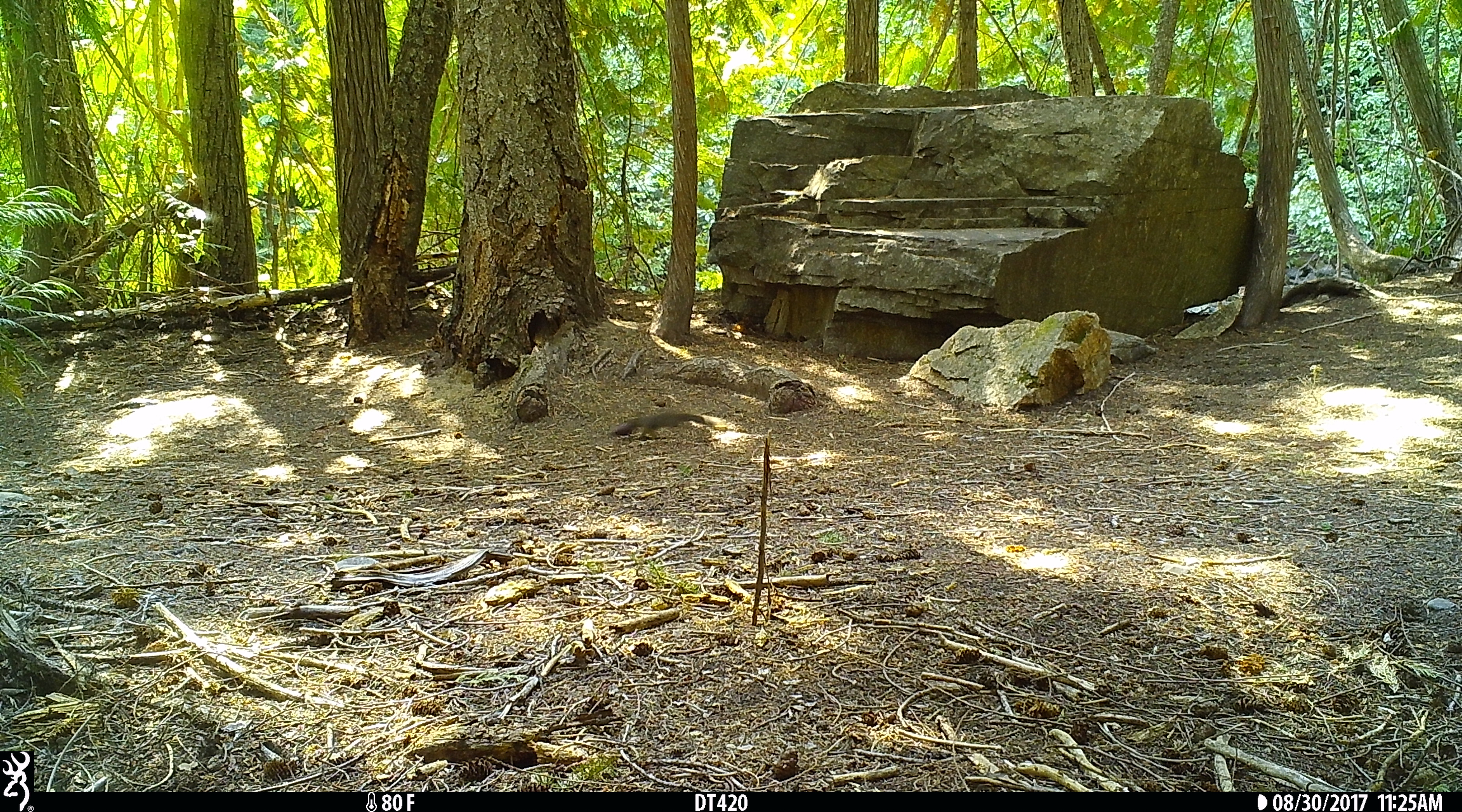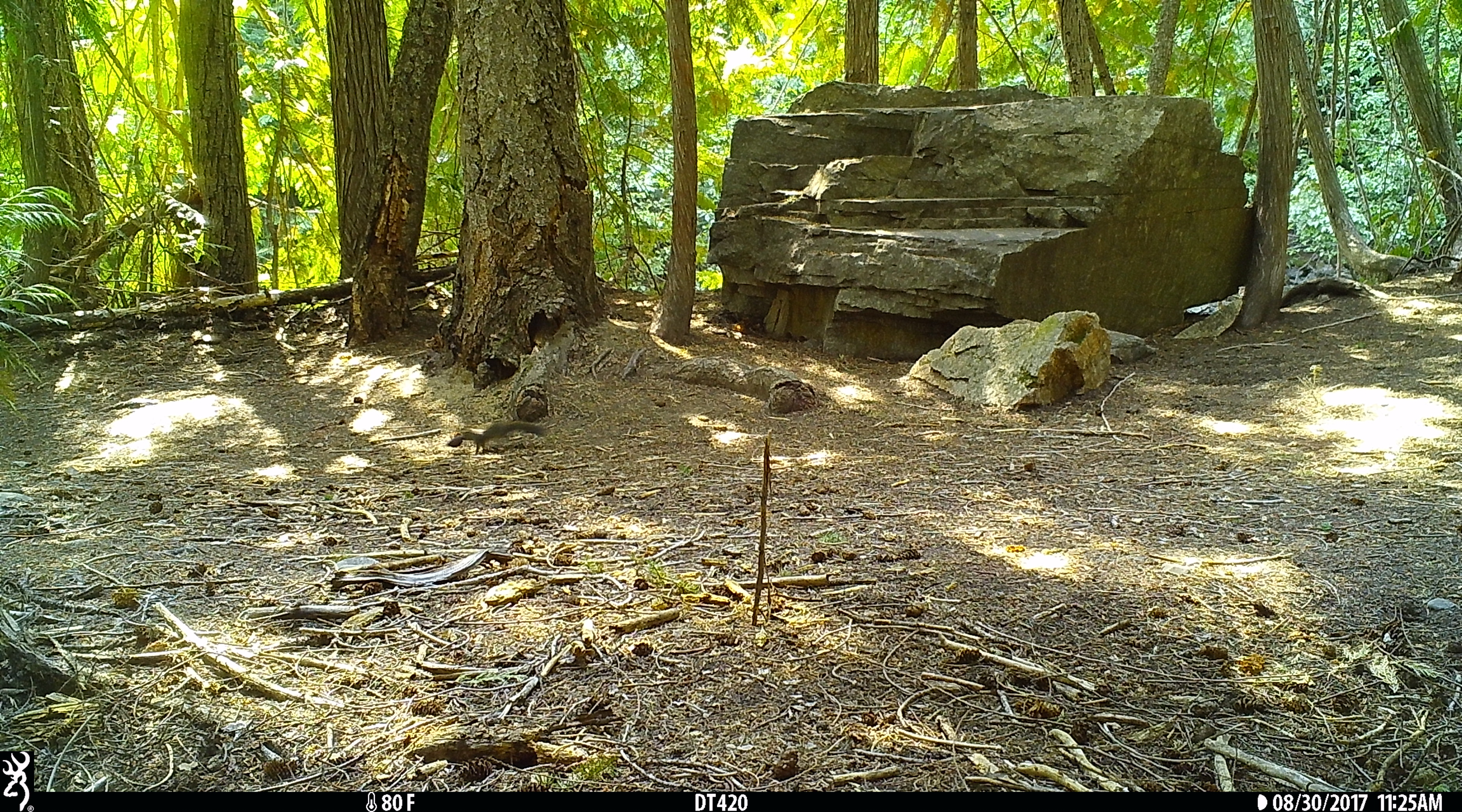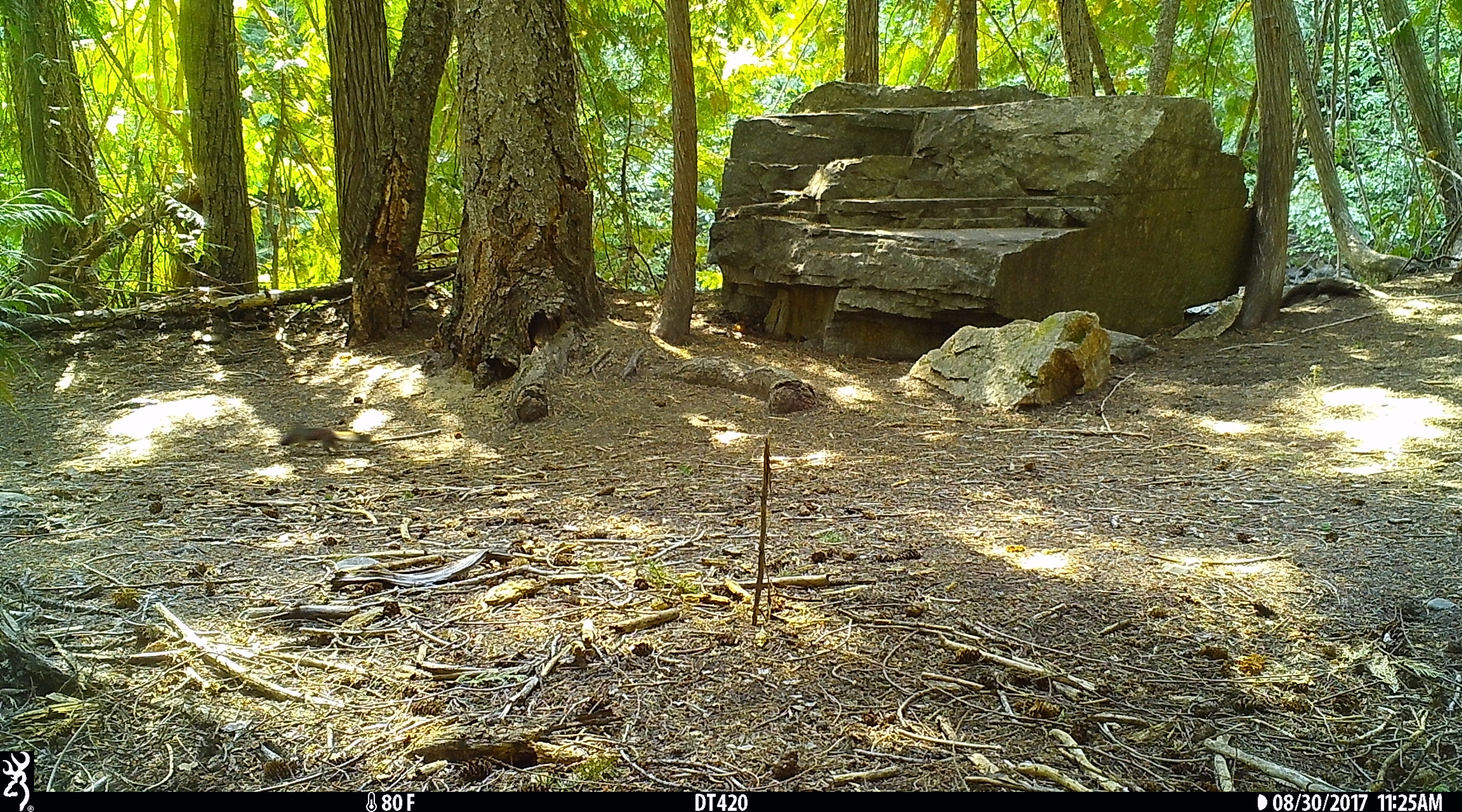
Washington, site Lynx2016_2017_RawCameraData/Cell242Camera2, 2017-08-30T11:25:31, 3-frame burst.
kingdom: Animalia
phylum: Chordata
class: Mammalia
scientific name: Mammalia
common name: small mammal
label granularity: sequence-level